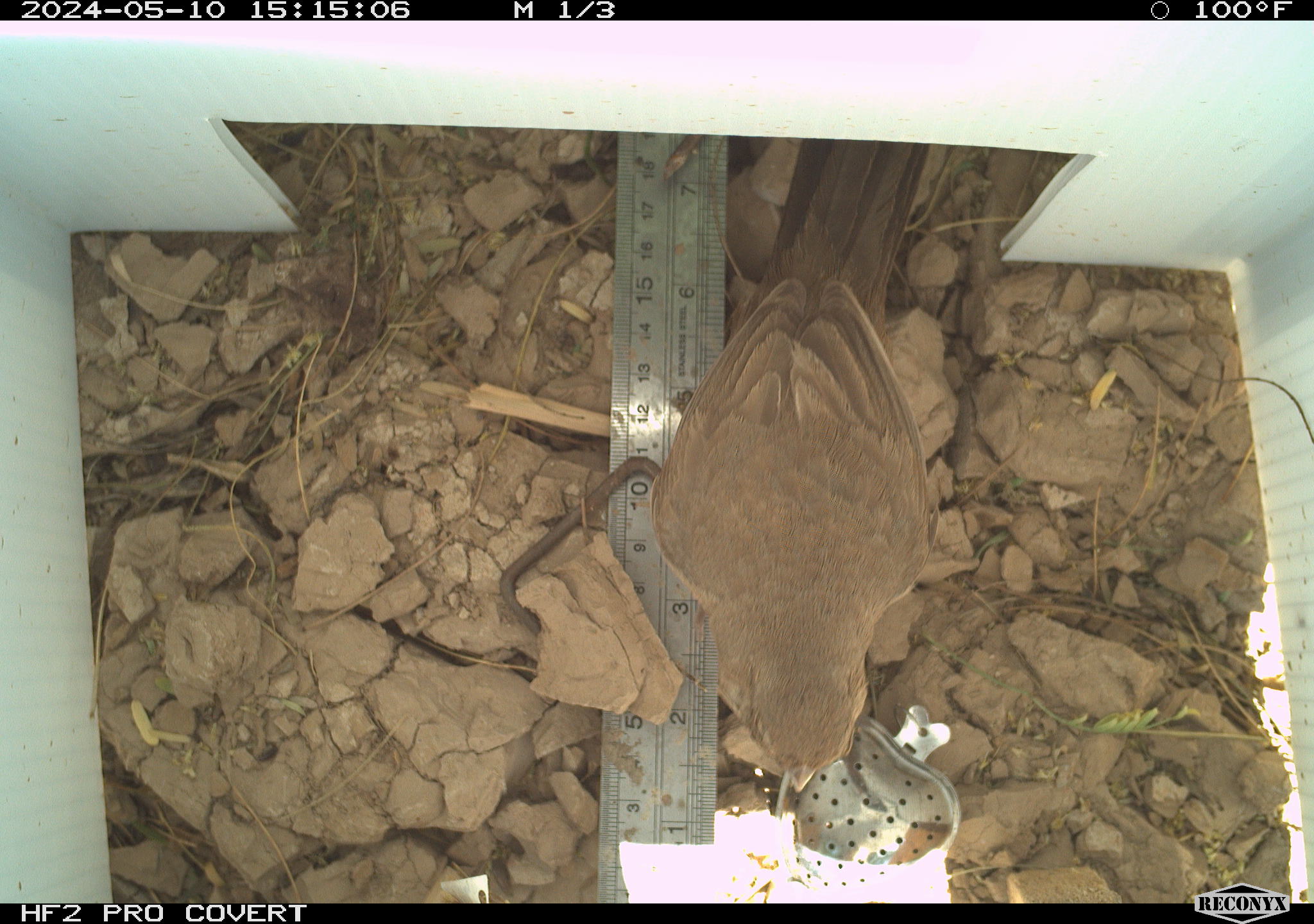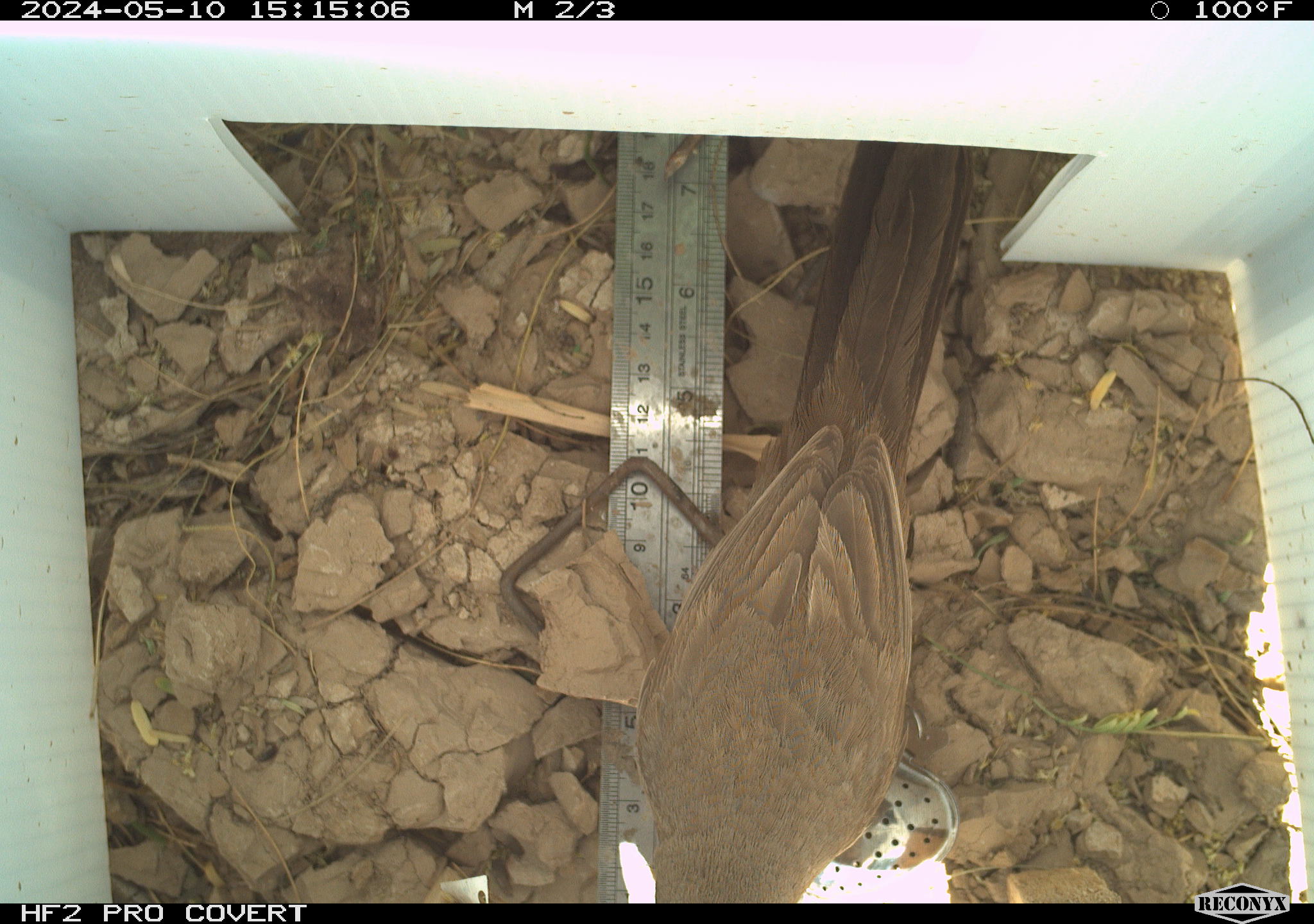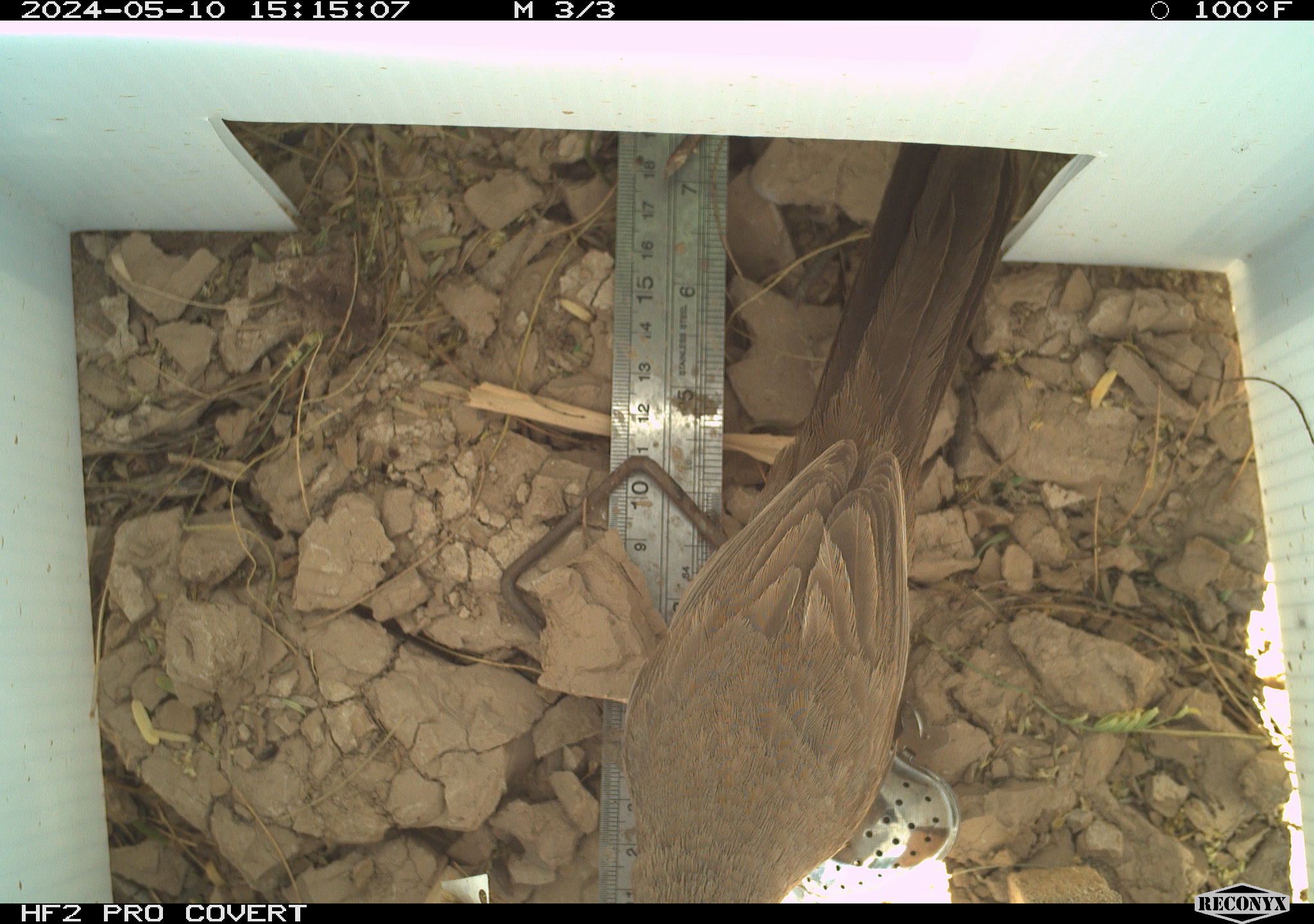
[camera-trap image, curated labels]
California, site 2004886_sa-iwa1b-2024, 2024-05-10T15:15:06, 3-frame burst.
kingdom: Animalia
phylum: Chordata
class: Aves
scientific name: Aves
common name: bird